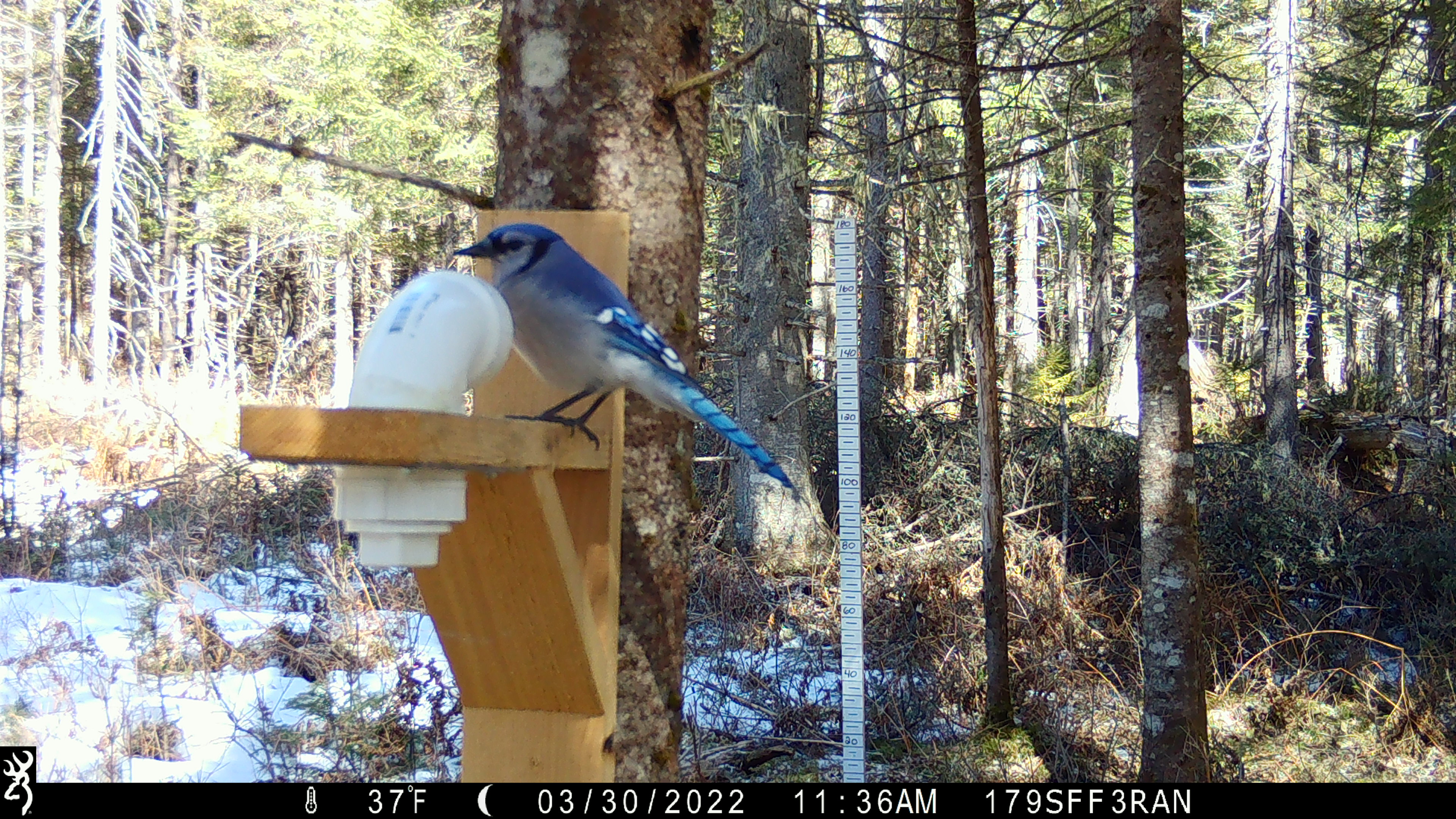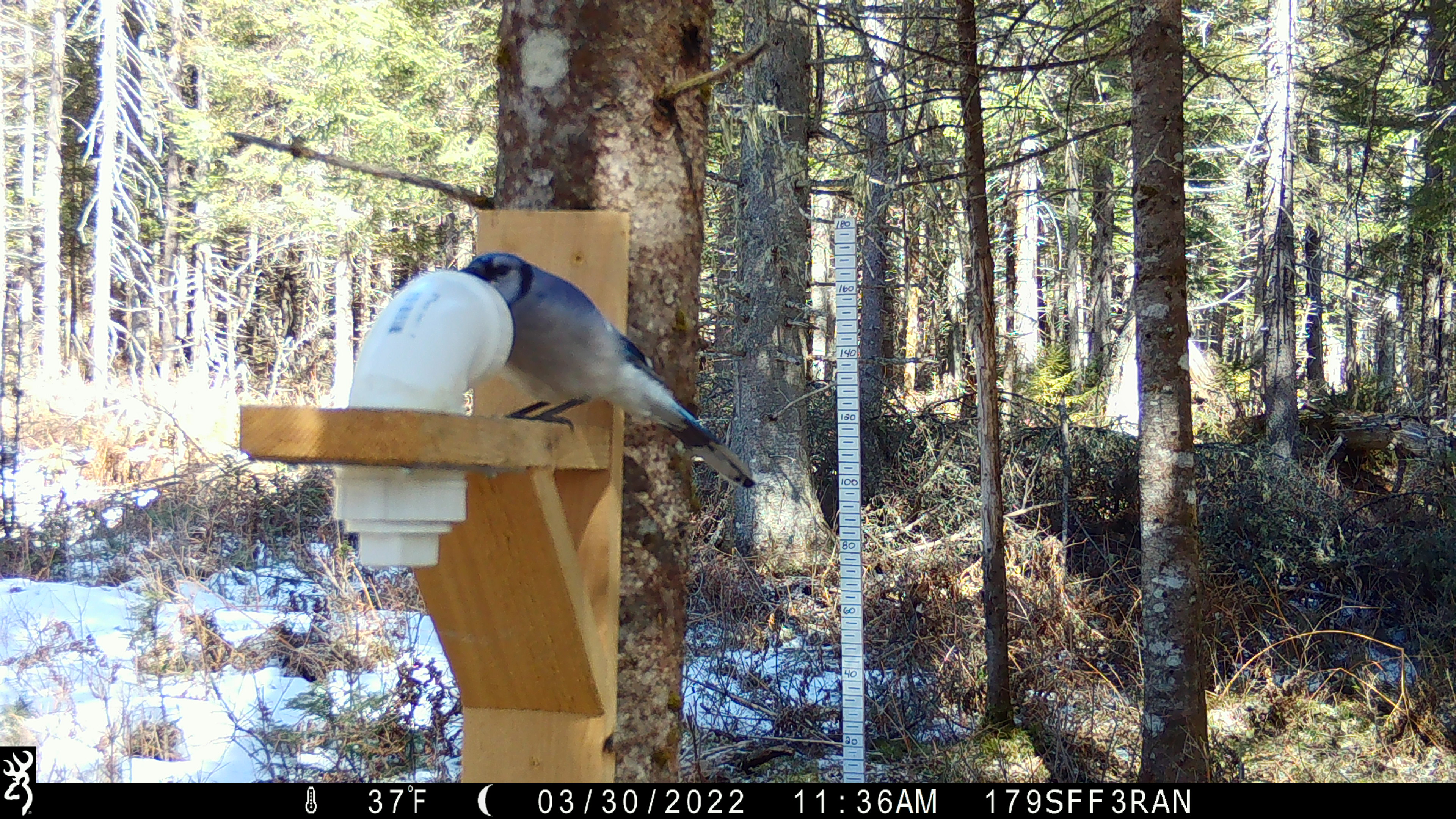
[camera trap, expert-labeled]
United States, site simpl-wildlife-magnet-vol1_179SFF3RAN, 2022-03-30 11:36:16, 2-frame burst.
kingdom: Animalia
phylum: Chordata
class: Aves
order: Passeriformes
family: Corvidae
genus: Cyanocitta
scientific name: Cyanocitta cristata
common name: blue jay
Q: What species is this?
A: Blue jay (Cyanocitta cristata).